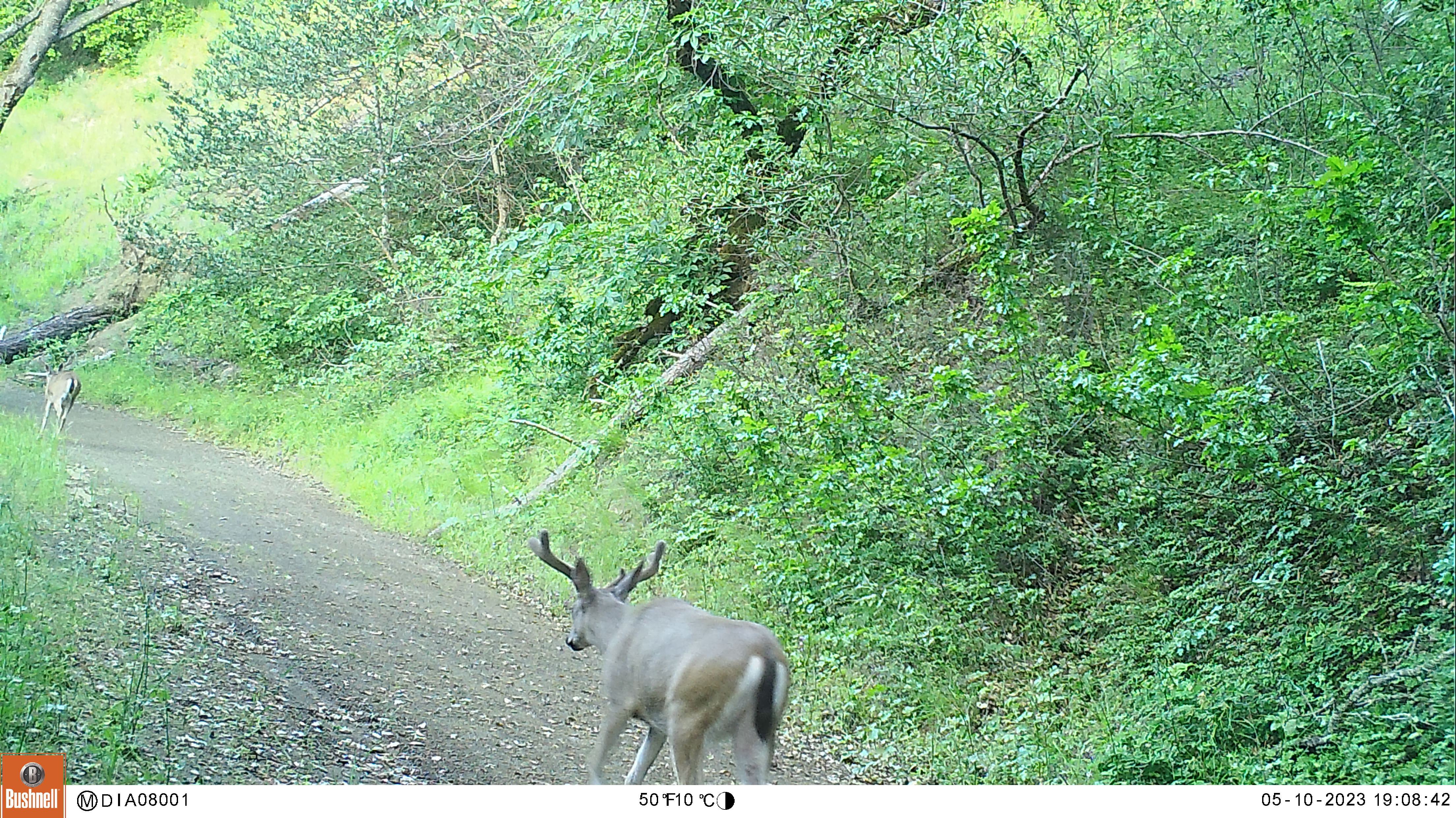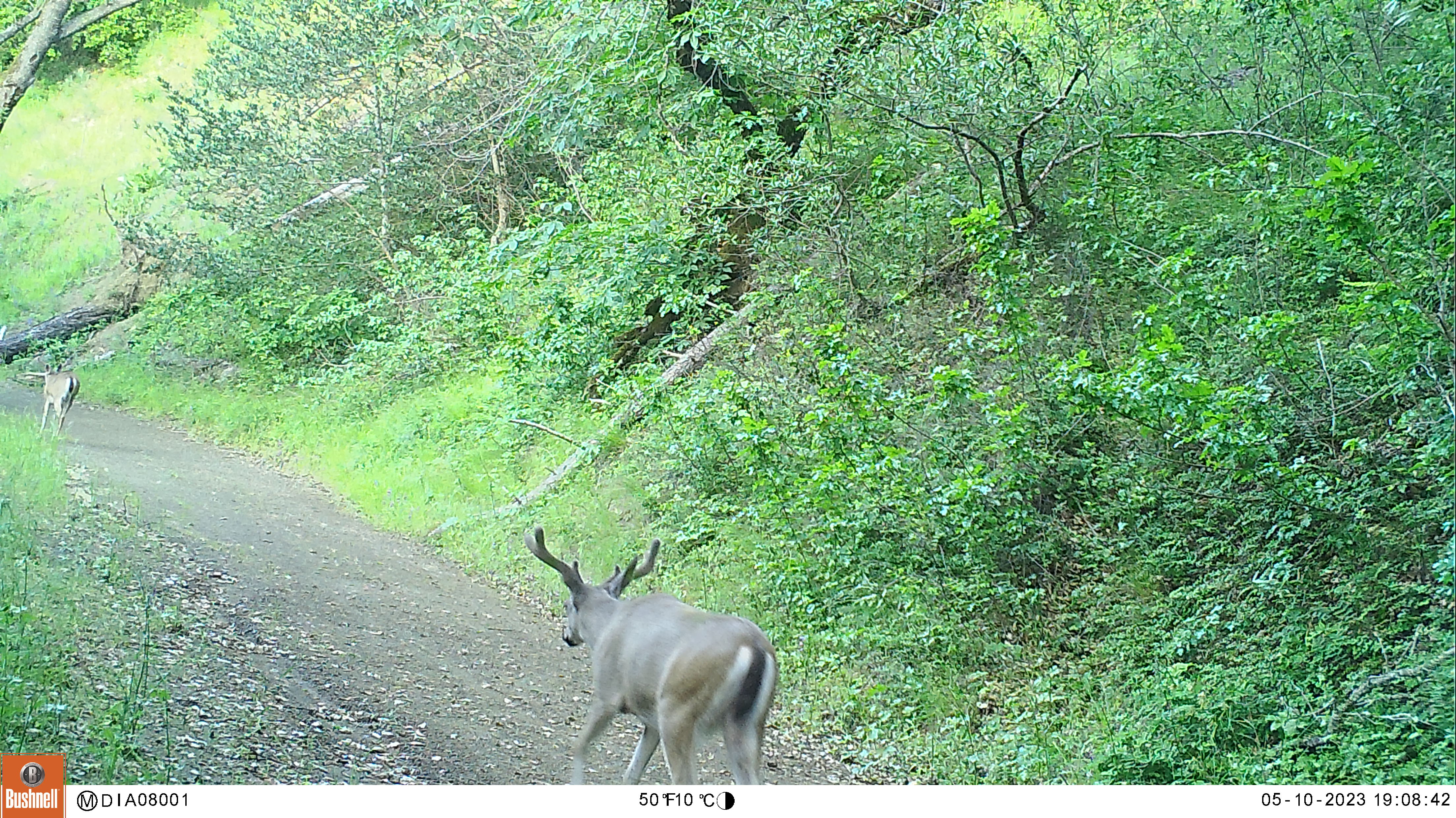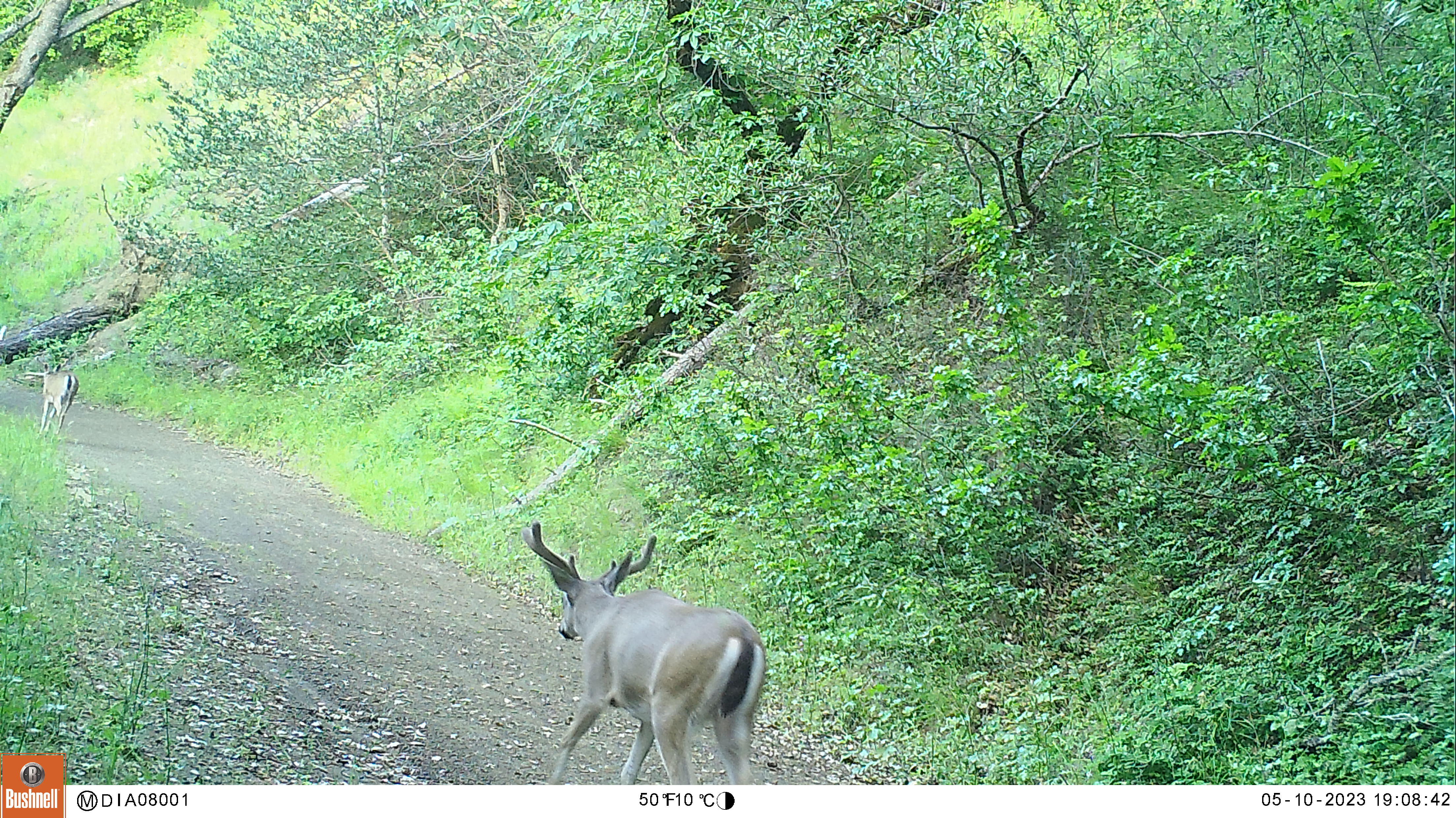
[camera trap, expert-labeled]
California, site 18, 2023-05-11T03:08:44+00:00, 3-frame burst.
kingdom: Animalia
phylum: Chordata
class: Mammalia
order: Artiodactyla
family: Cervidae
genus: Odocoileus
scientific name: Odocoileus hemionus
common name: mule deer